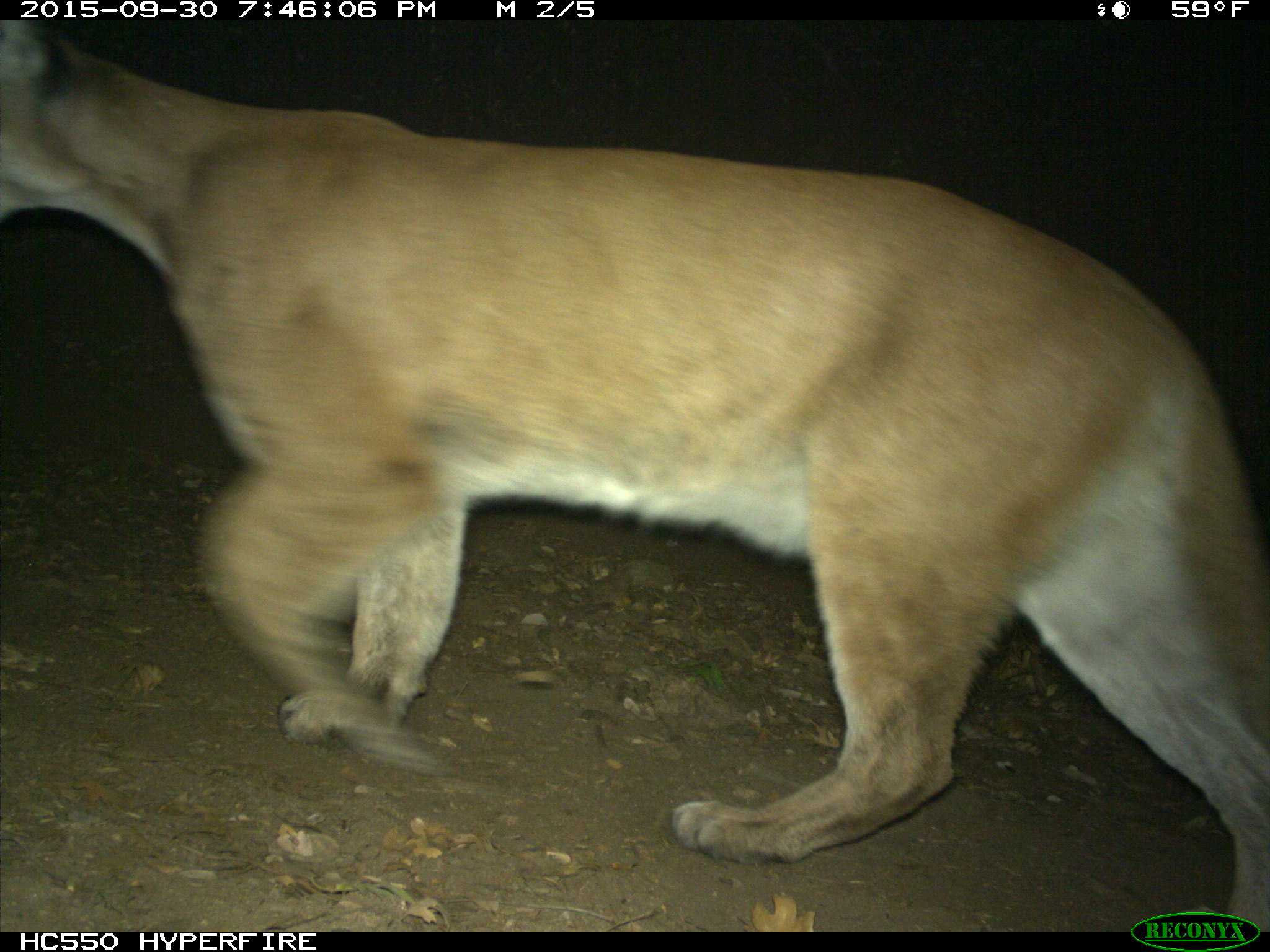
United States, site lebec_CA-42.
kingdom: Animalia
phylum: Chordata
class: Mammalia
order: Carnivora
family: Felidae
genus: Puma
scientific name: Puma concolor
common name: mountain lion